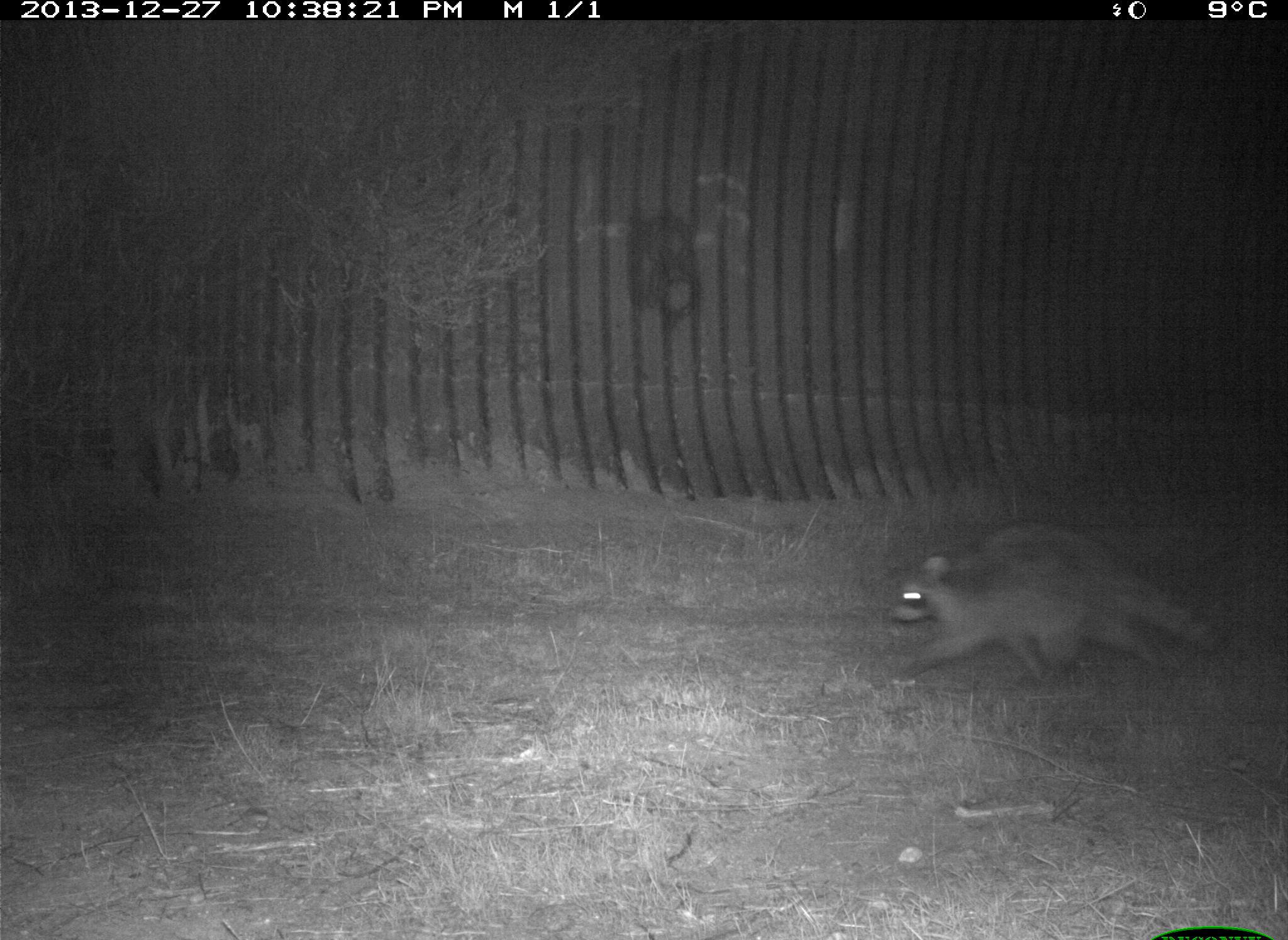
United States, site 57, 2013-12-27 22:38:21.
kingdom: Animalia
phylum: Chordata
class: Mammalia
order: Carnivora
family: Procyonidae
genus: Procyon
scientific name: Procyon lotor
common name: raccoon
Raccoon (Procyon lotor).